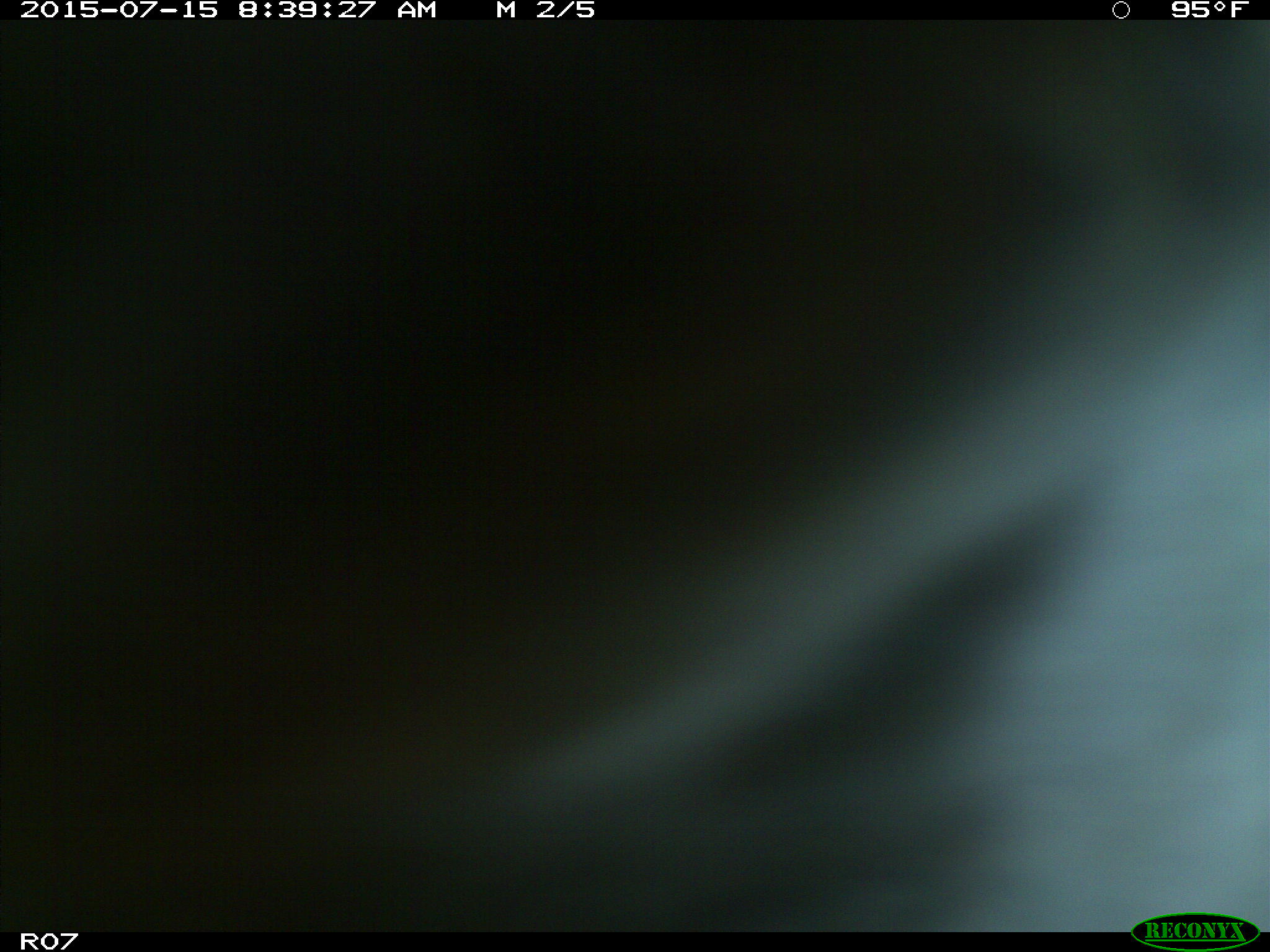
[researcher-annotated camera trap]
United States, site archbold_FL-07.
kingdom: Animalia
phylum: Chordata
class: Mammalia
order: Artiodactyla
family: Bovidae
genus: Bos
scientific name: Bos taurus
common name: domestic cow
Bos taurus (domestic cow).